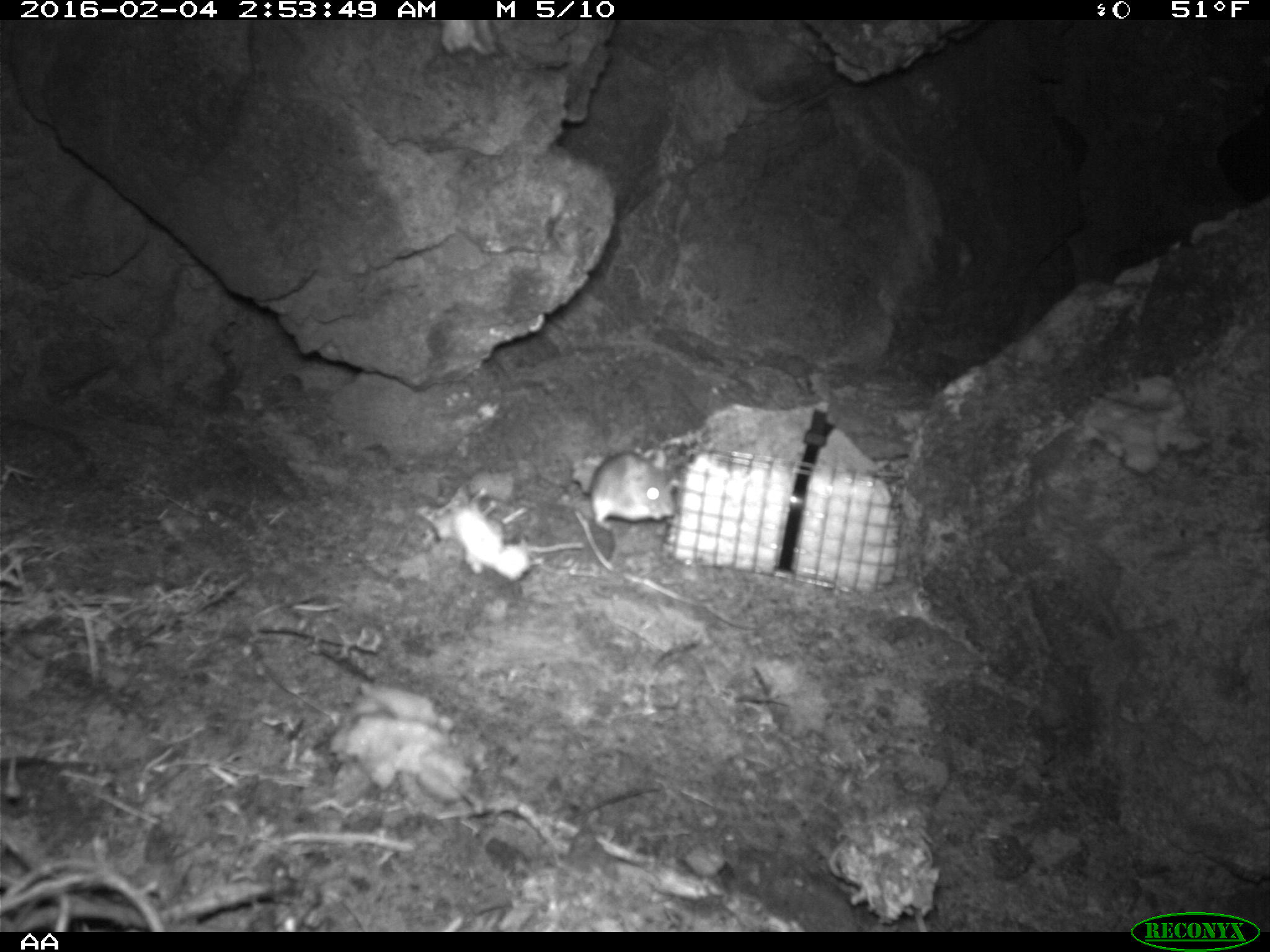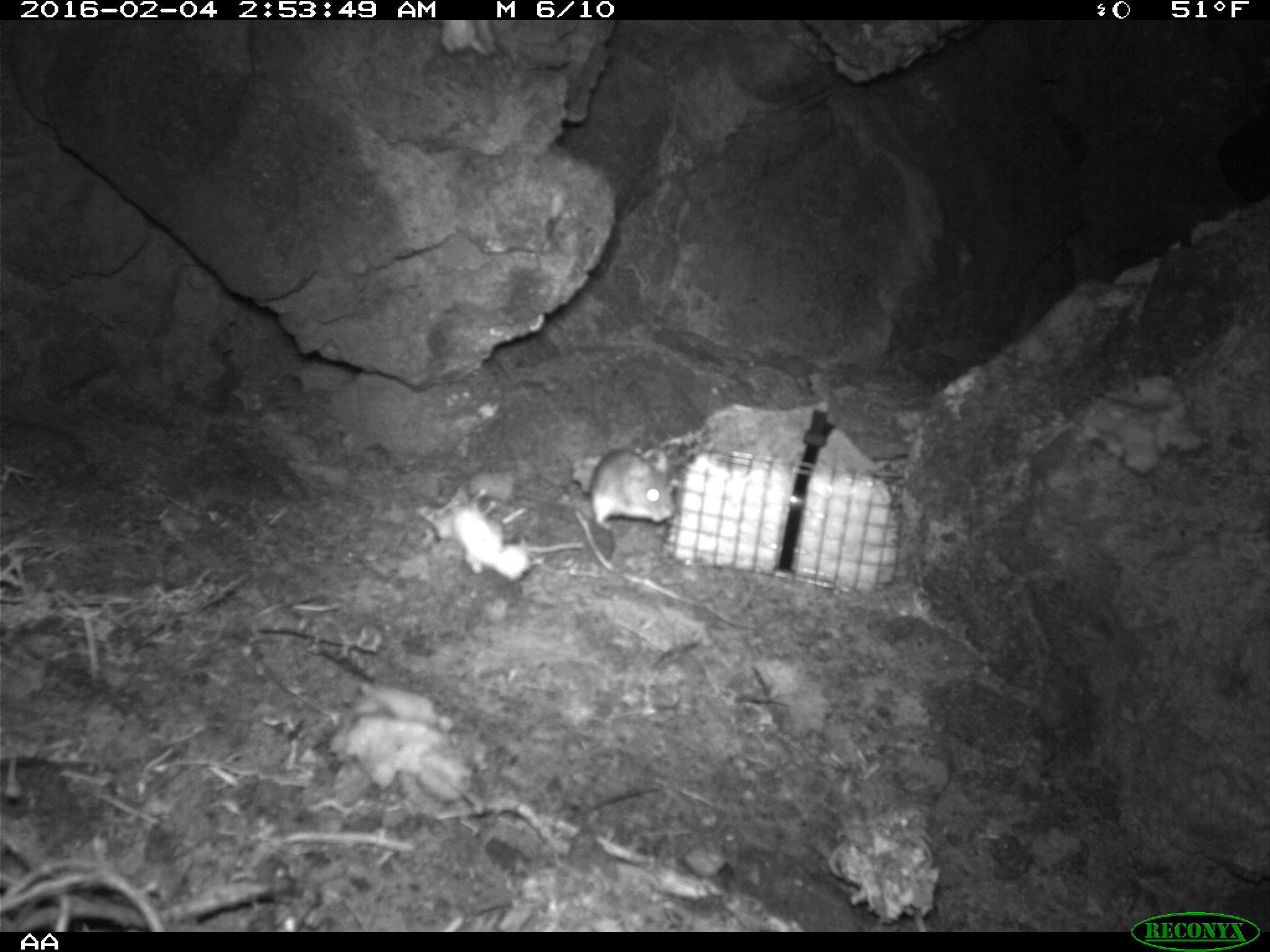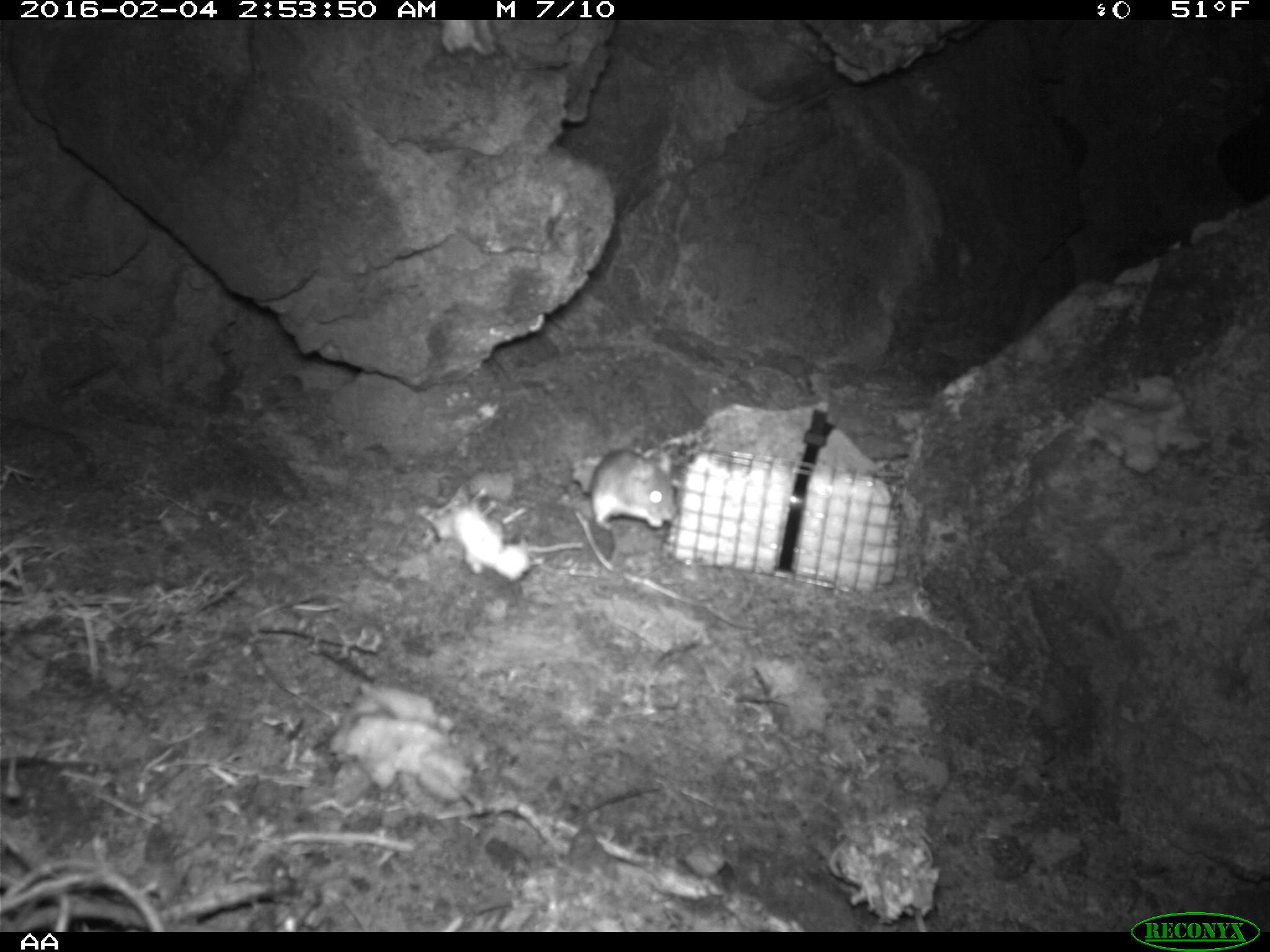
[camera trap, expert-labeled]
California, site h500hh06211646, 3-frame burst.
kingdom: Animalia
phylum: Chordata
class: Mammalia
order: Rodentia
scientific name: Rodentia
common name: rodent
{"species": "rodent (Rodentia)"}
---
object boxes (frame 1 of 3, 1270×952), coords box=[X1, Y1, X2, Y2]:
rodent: box=[589, 450, 673, 530]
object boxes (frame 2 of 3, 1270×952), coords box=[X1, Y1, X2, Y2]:
rodent: box=[590, 446, 678, 566]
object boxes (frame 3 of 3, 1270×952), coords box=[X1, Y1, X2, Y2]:
rodent: box=[591, 449, 675, 530]